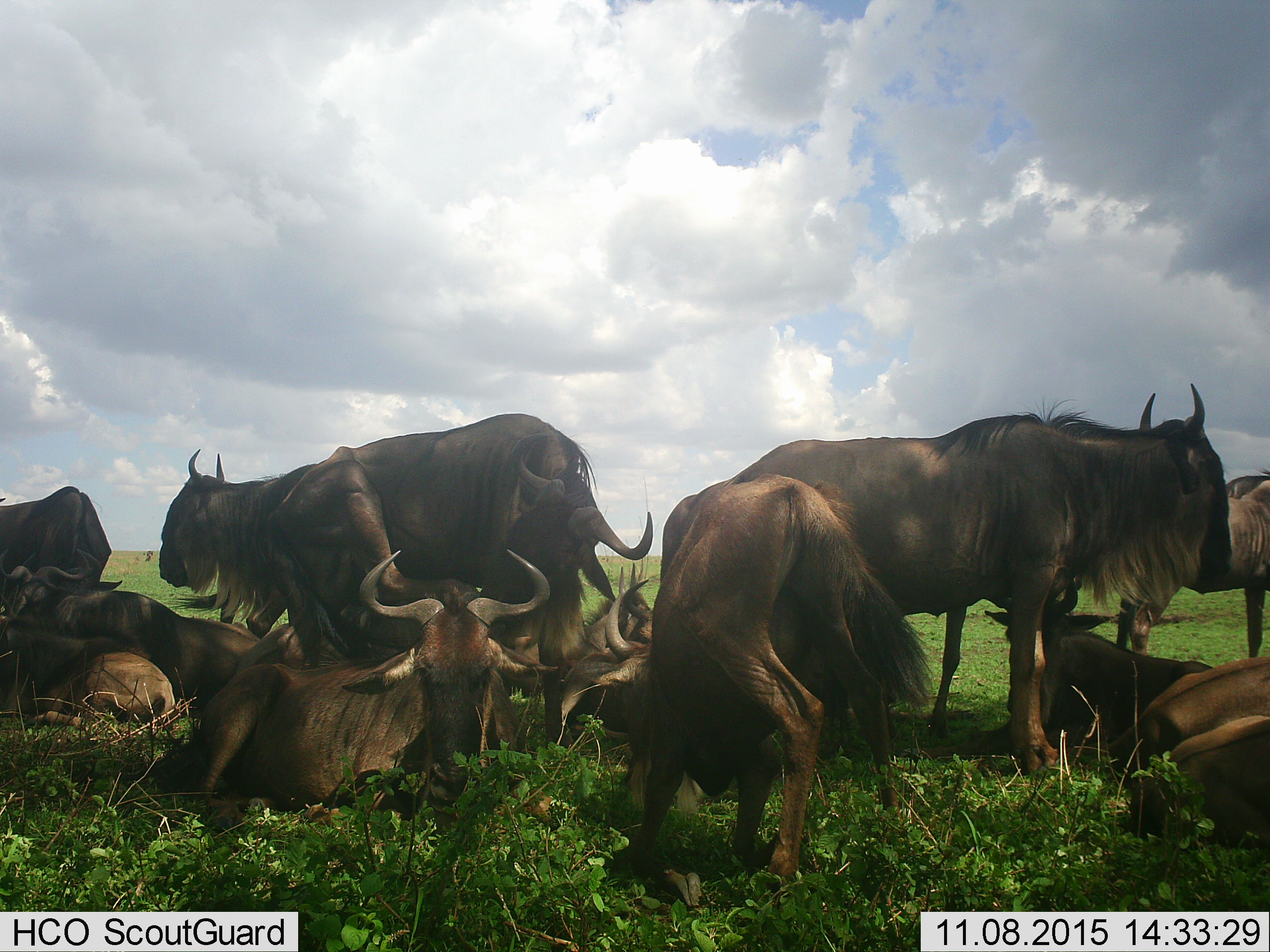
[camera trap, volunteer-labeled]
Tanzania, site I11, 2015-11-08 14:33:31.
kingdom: Animalia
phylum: Chordata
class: Mammalia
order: Artiodactyla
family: Bovidae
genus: Connochaetes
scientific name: Connochaetes taurinus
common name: blue wildebeest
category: wildebeest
Wildebeest (blue wildebeest) (Connochaetes taurinus), count 11-50. Behavior (volunteer vote fractions): standing 80%, resting 80%, moving 20%, interacting 20%. Young present (vote fraction): 50%. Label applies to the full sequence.